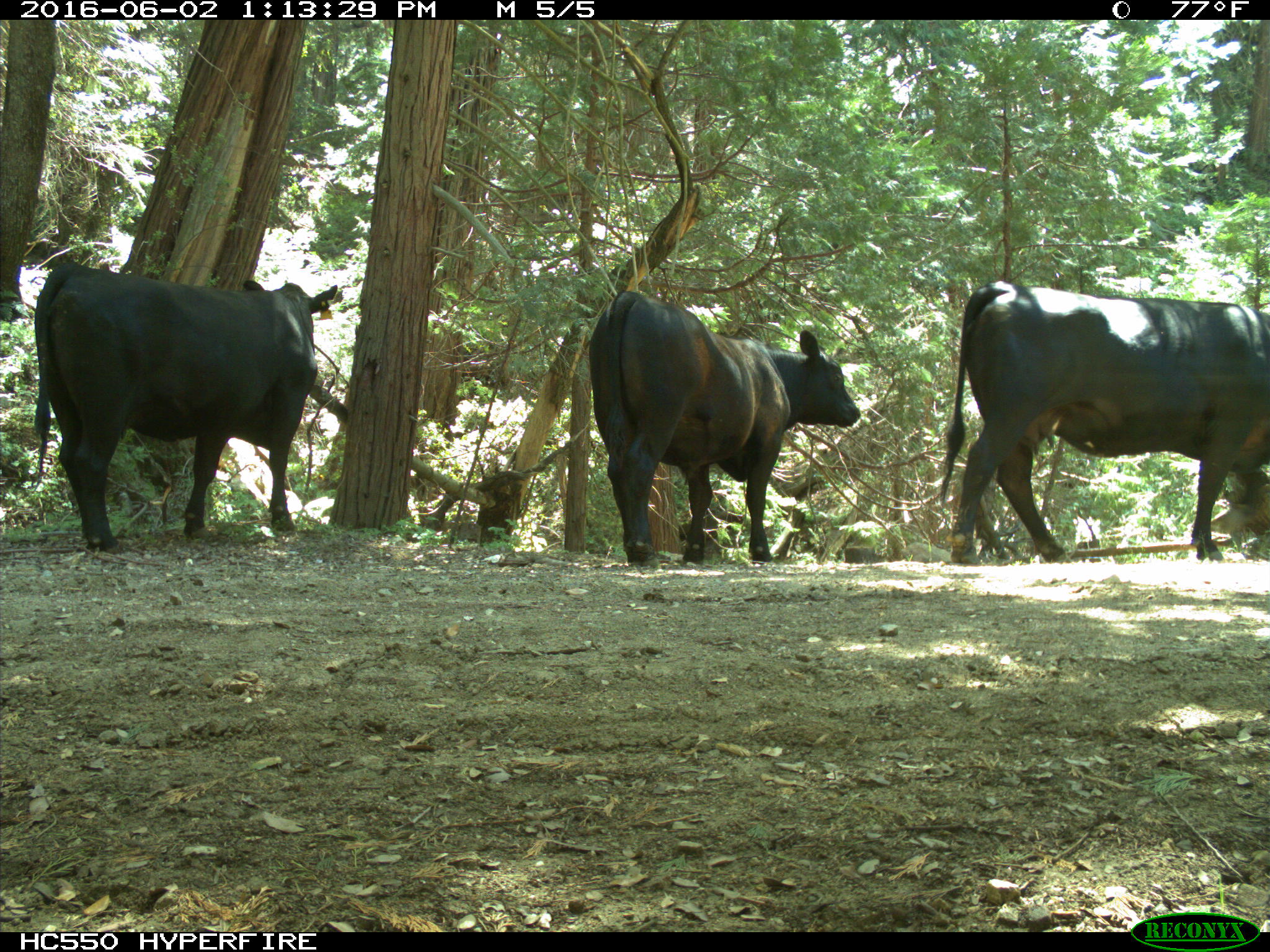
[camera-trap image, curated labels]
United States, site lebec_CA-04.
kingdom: Animalia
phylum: Chordata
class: Mammalia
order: Artiodactyla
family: Bovidae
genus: Bos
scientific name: Bos taurus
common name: domestic cow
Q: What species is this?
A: Bos taurus (domestic cow).